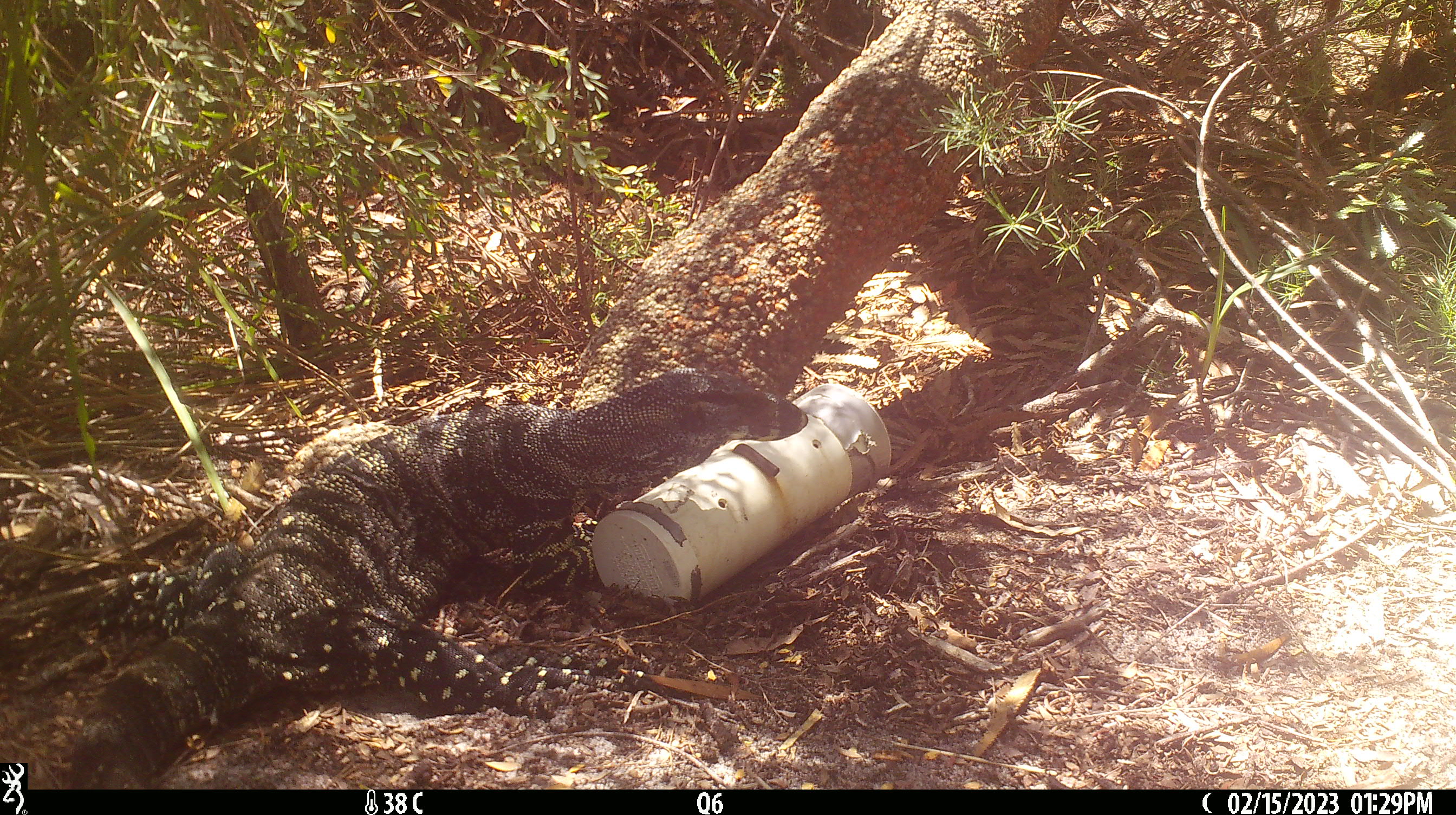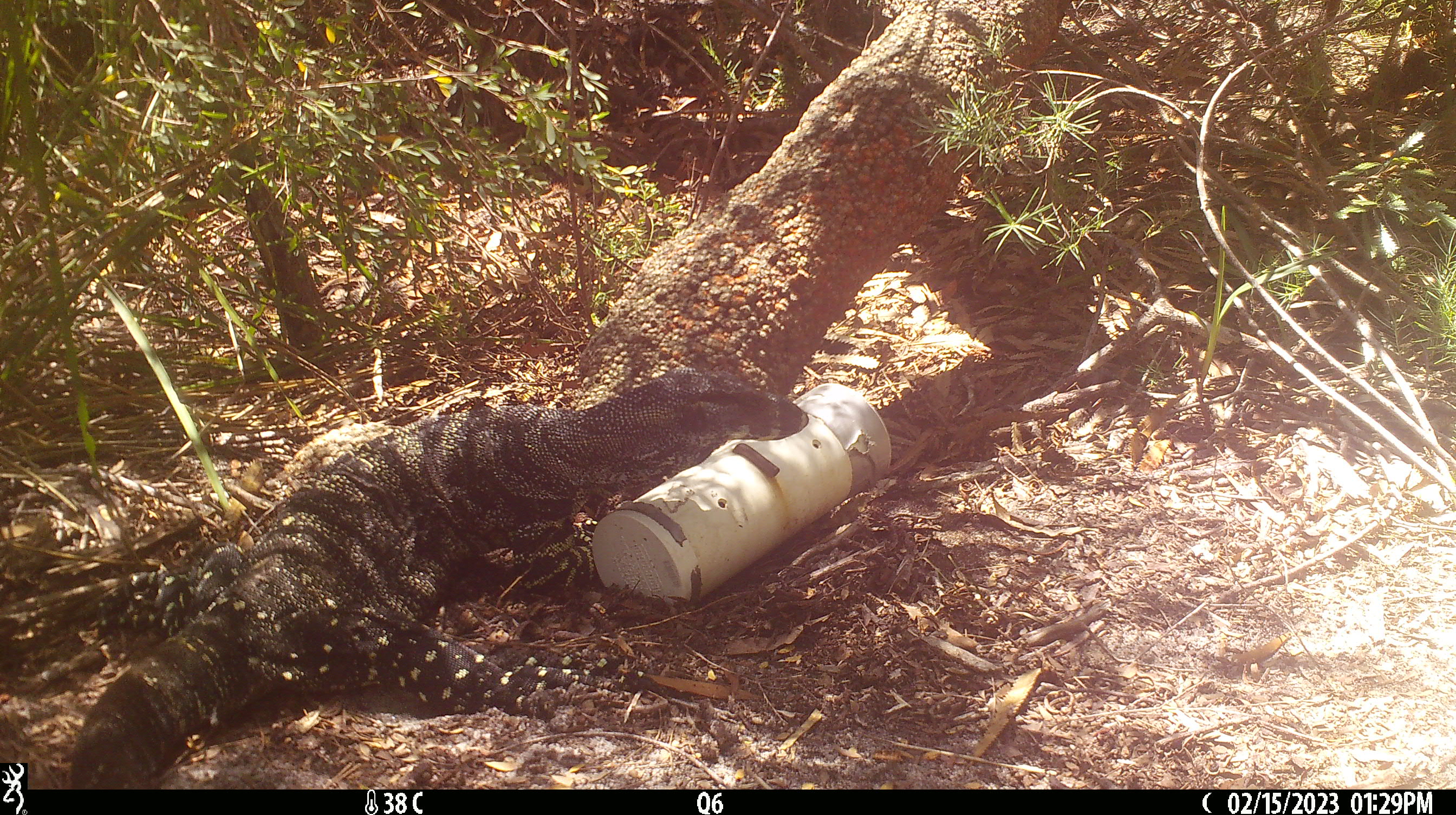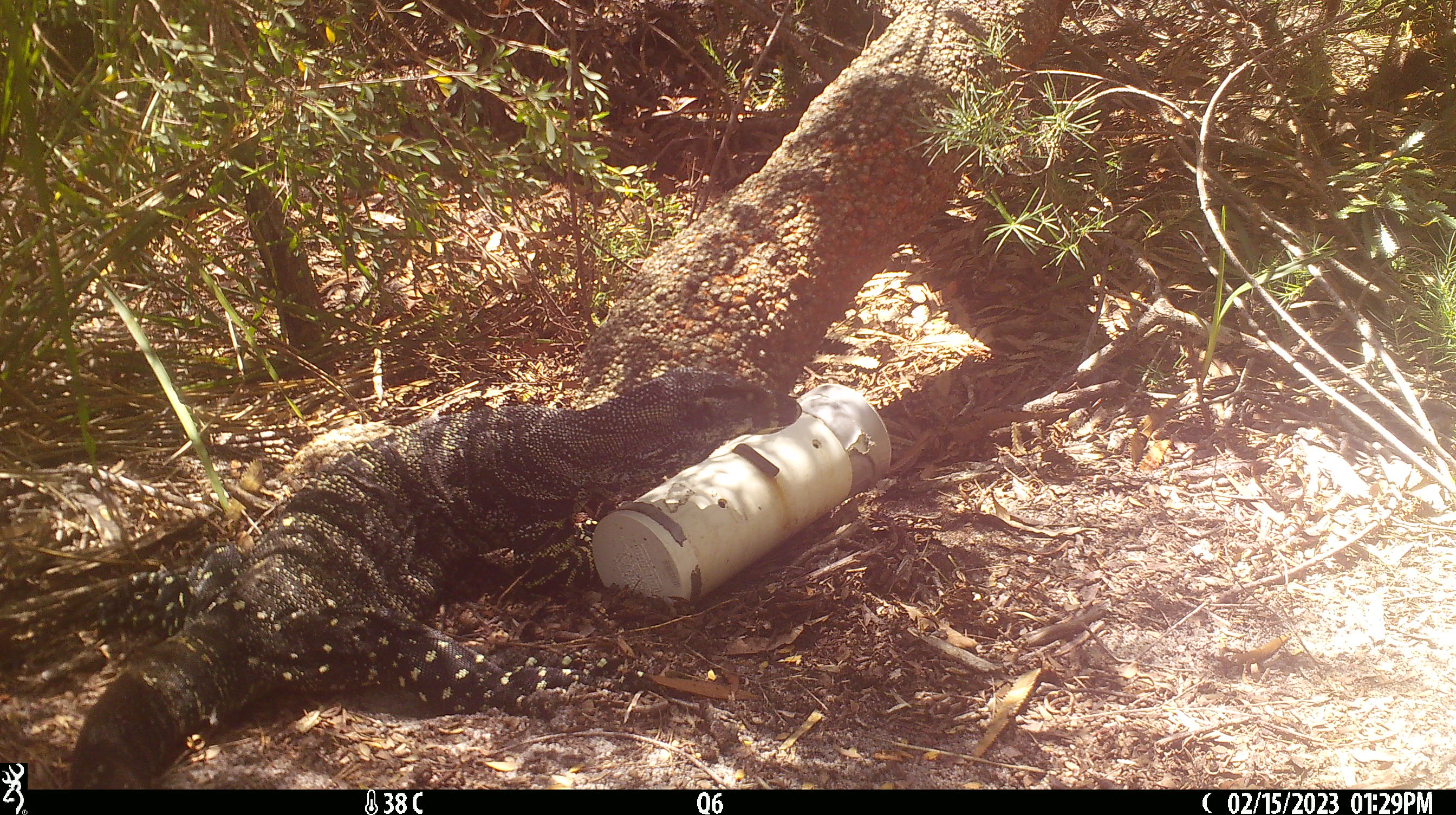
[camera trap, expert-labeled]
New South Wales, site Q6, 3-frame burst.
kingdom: Animalia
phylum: Chordata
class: Reptilia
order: Squamata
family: Varanidae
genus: Varanus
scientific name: Varanus varius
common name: lace monitor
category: goanna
Goanna (lace monitor) (Varanus varius).